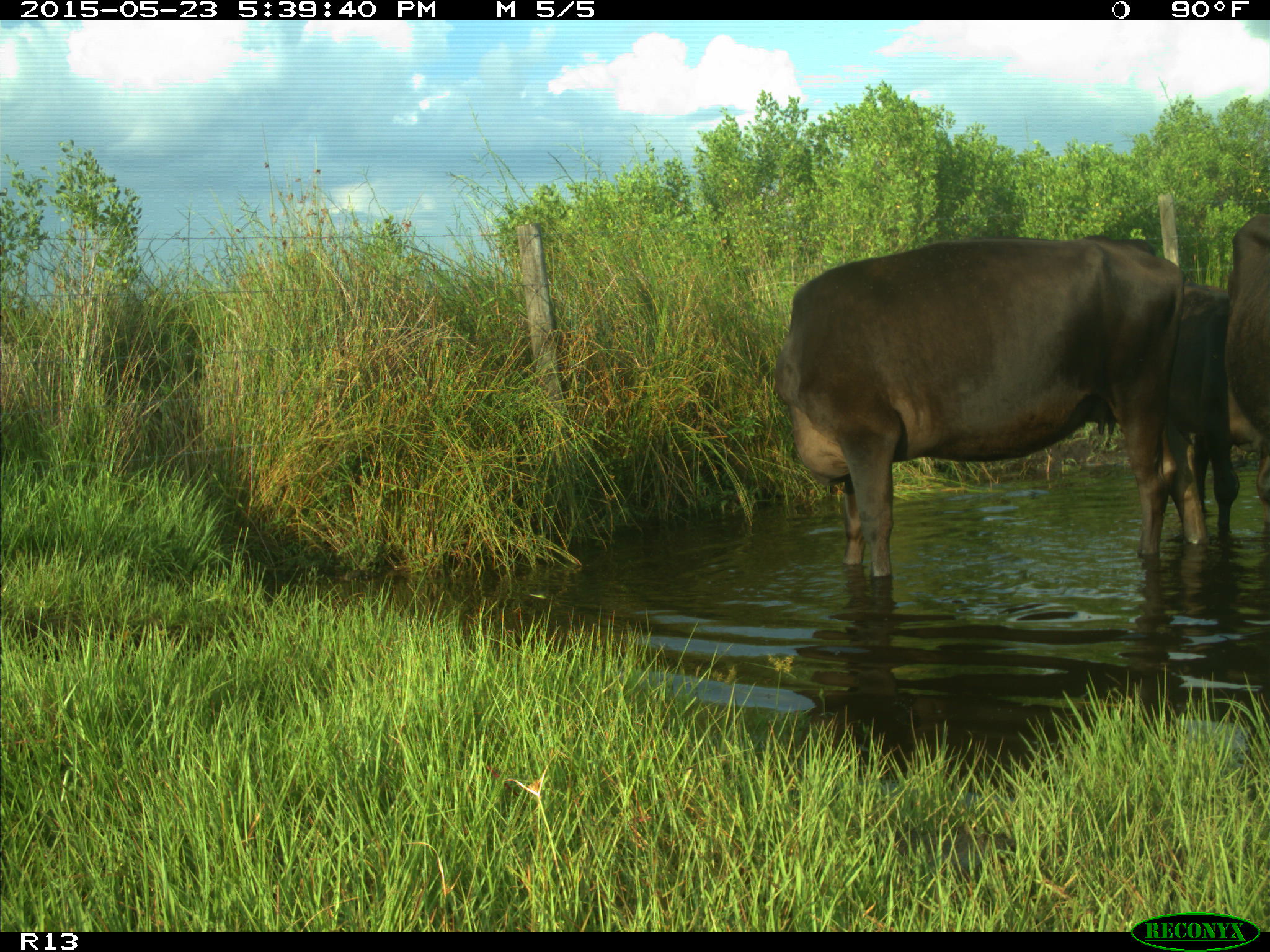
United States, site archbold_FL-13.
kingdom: Animalia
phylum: Chordata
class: Mammalia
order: Artiodactyla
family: Bovidae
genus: Bos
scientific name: Bos taurus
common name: domestic cow